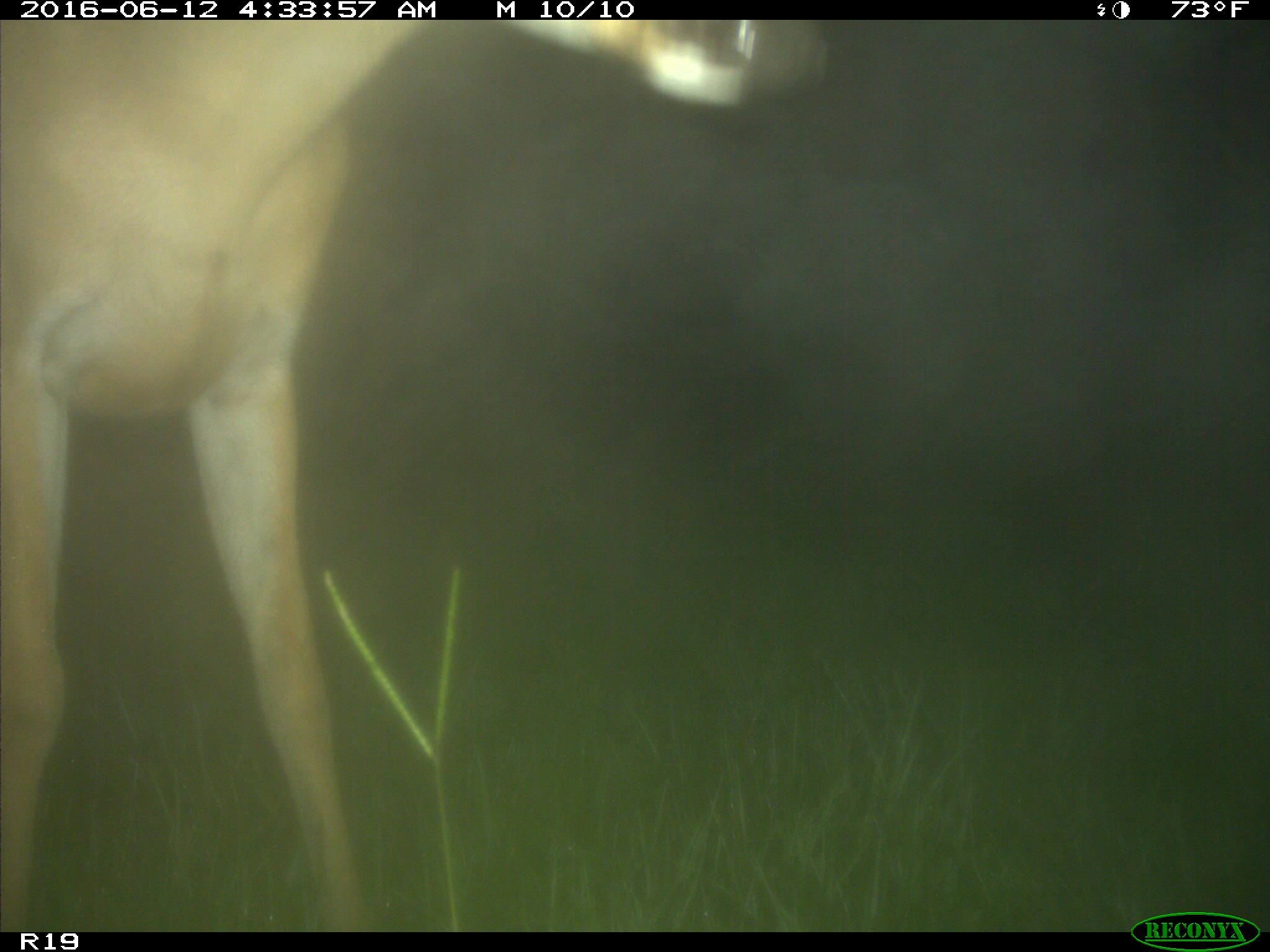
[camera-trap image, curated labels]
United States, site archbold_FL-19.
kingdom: Animalia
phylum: Chordata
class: Mammalia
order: Artiodactyla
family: Cervidae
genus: Odocoileus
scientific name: Odocoileus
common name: deer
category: unidentified deer